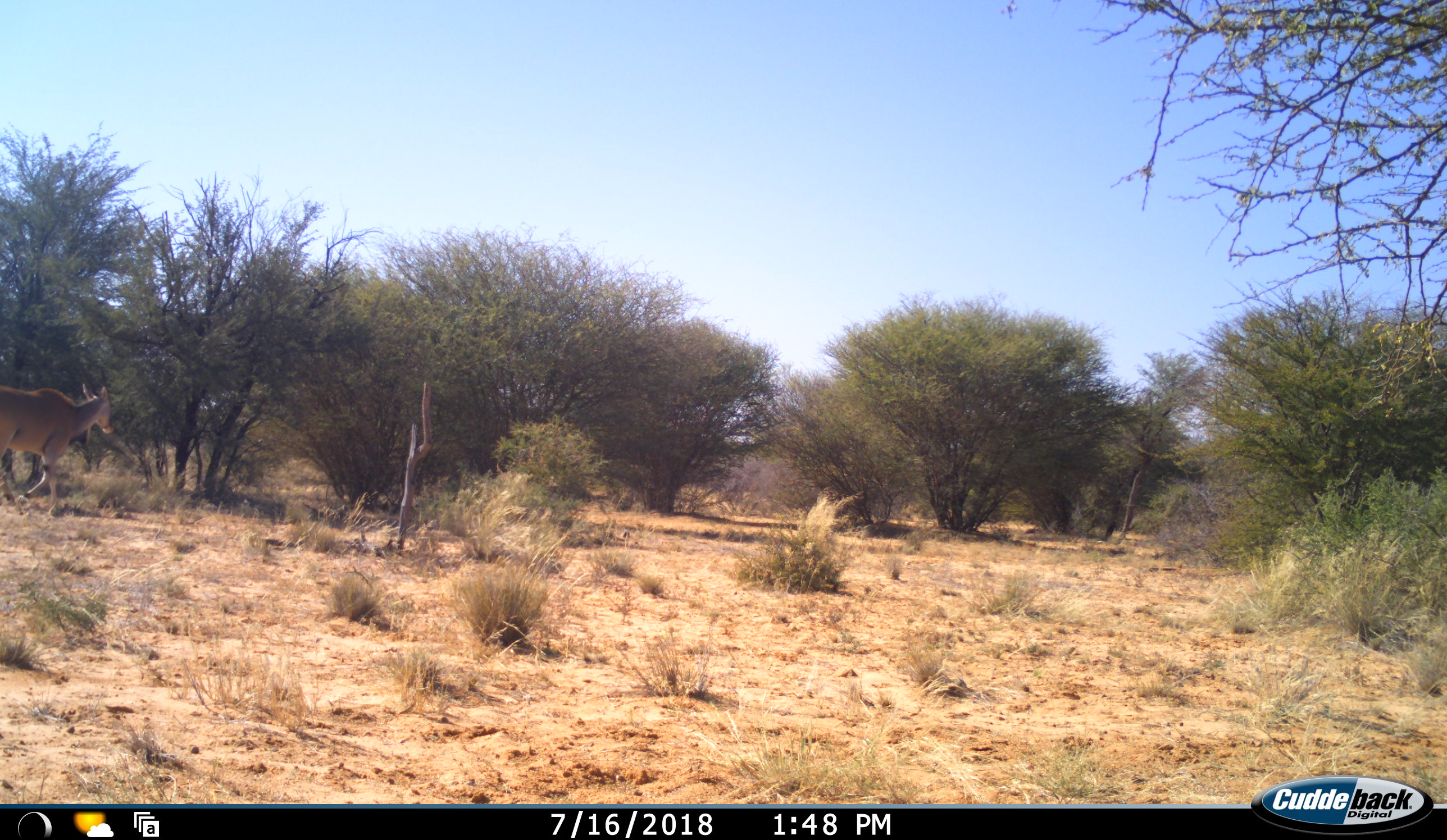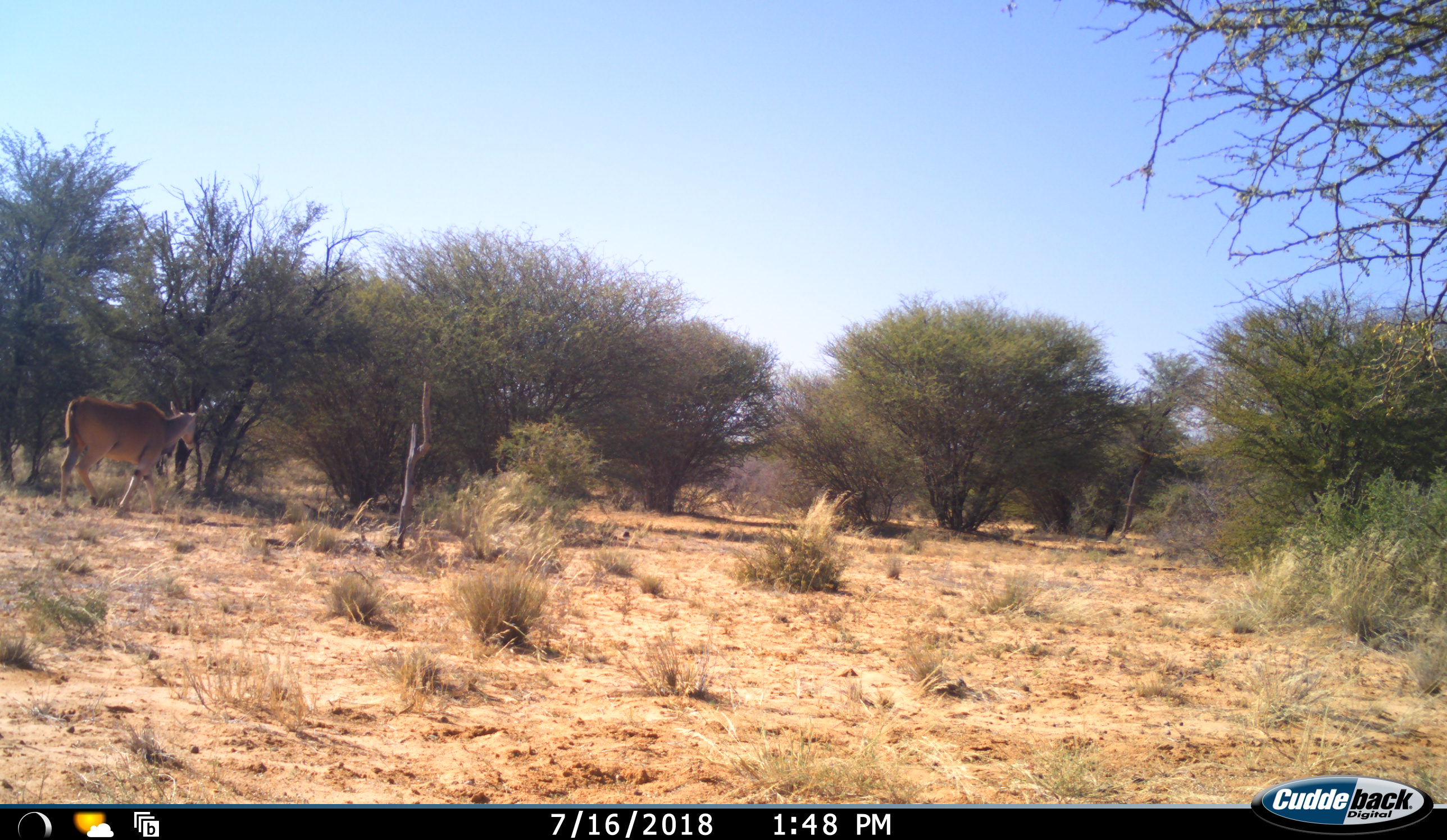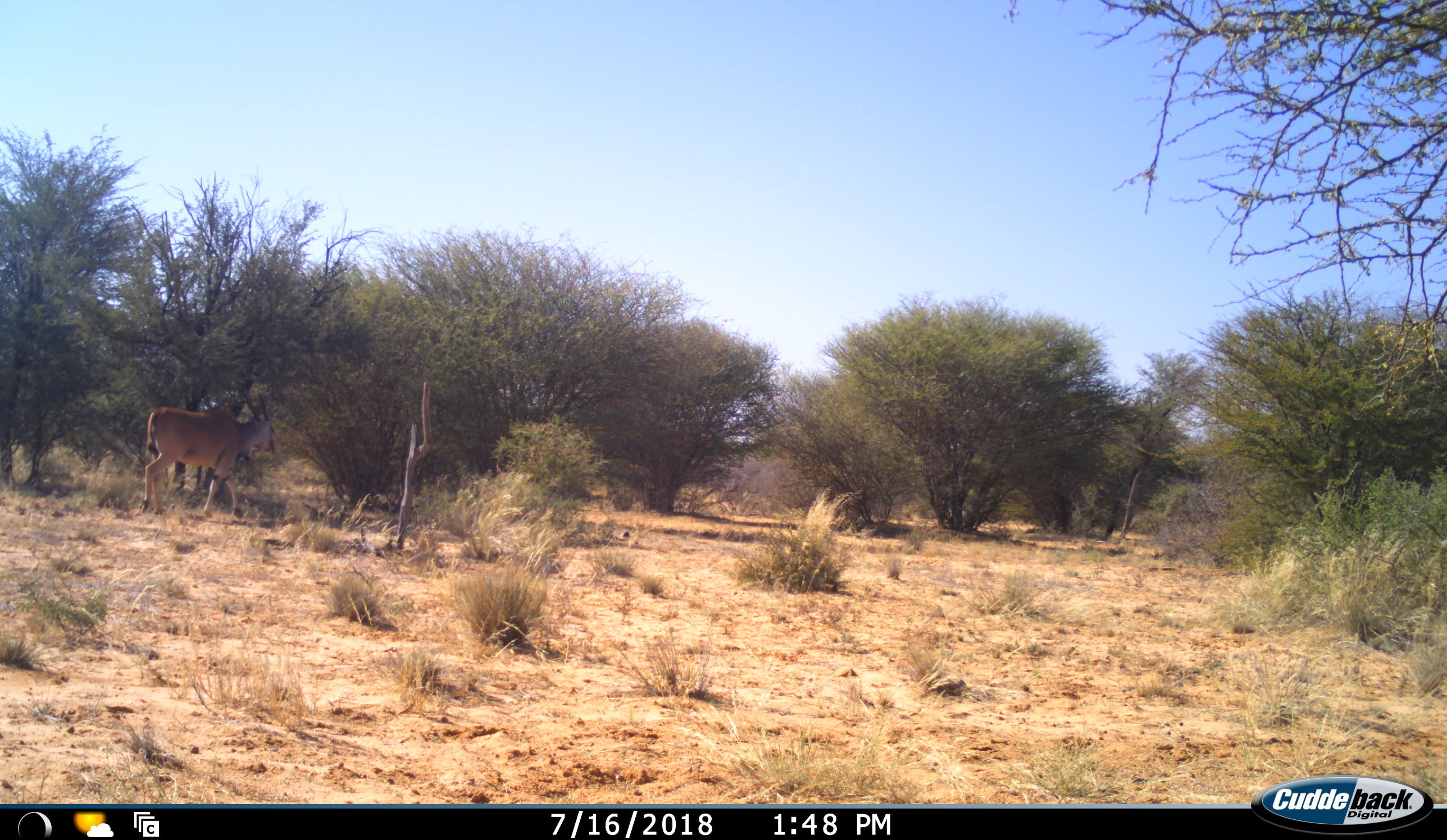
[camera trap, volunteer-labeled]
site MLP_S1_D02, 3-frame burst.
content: unidentified animal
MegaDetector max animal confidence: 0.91